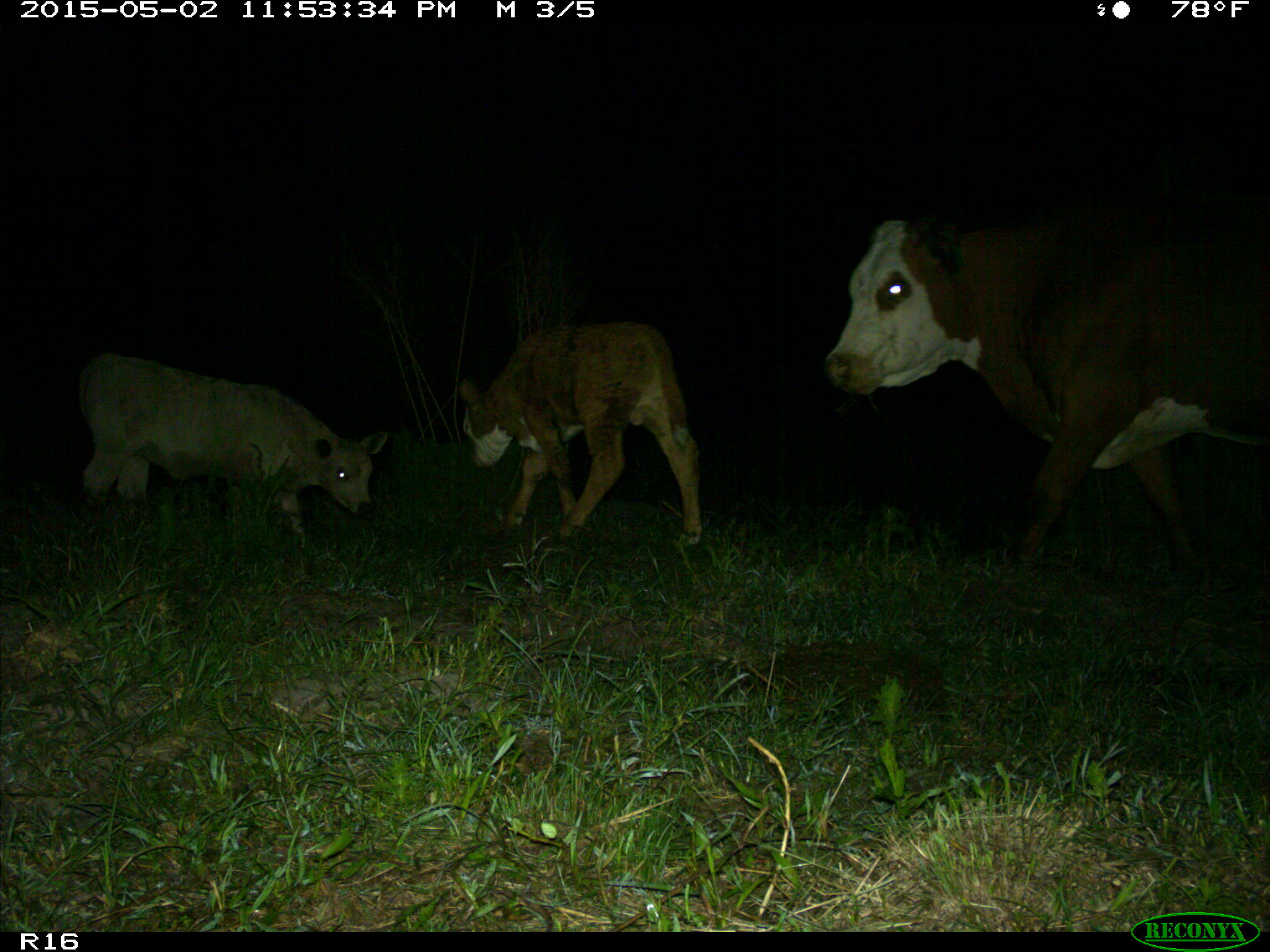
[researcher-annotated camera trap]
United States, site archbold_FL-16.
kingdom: Animalia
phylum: Chordata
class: Mammalia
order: Artiodactyla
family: Bovidae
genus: Bos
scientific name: Bos taurus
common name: domestic cow